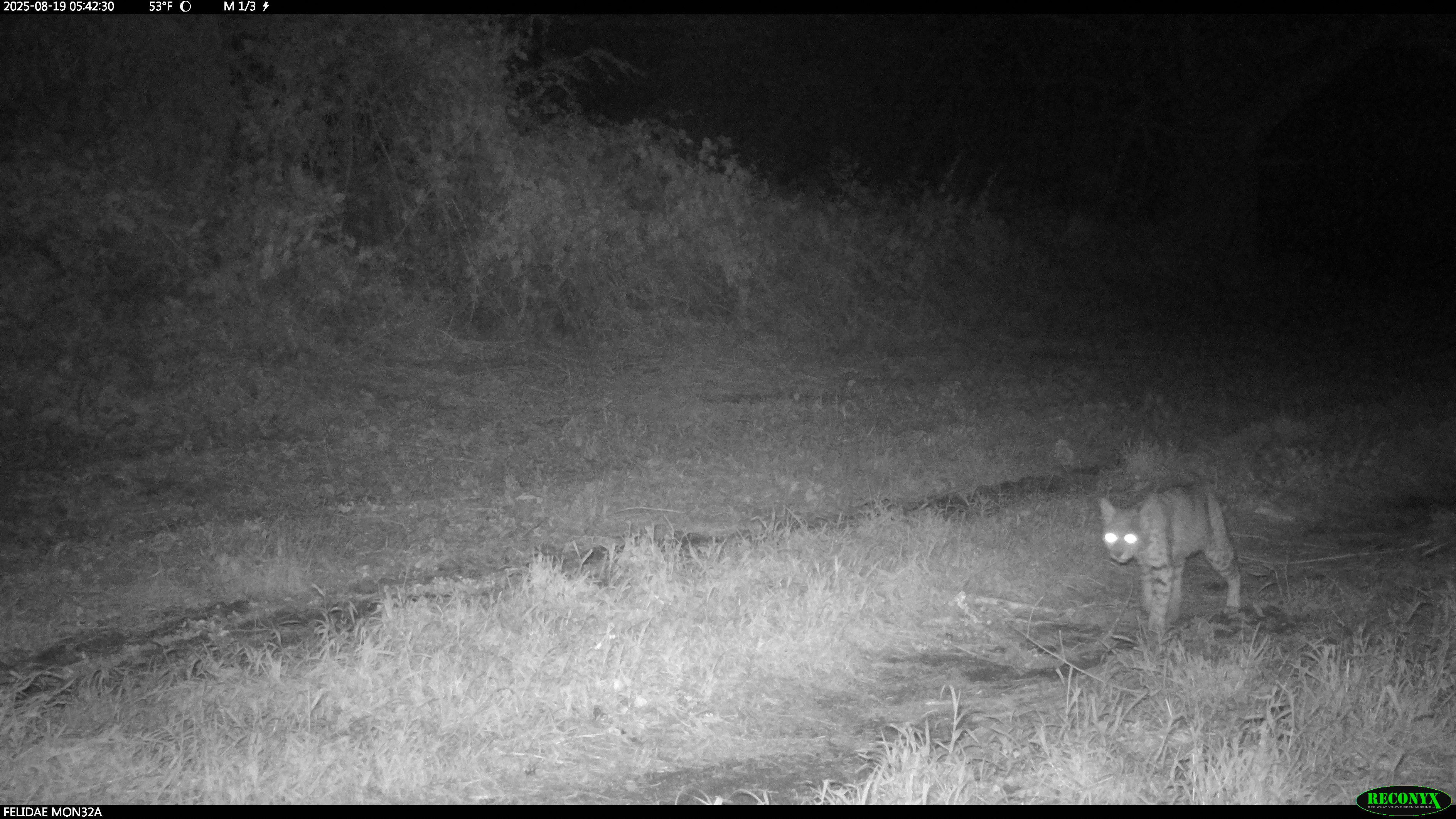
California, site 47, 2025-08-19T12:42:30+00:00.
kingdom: Animalia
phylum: Chordata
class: Mammalia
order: Carnivora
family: Felidae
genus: Lynx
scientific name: Lynx rufus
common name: bobcat